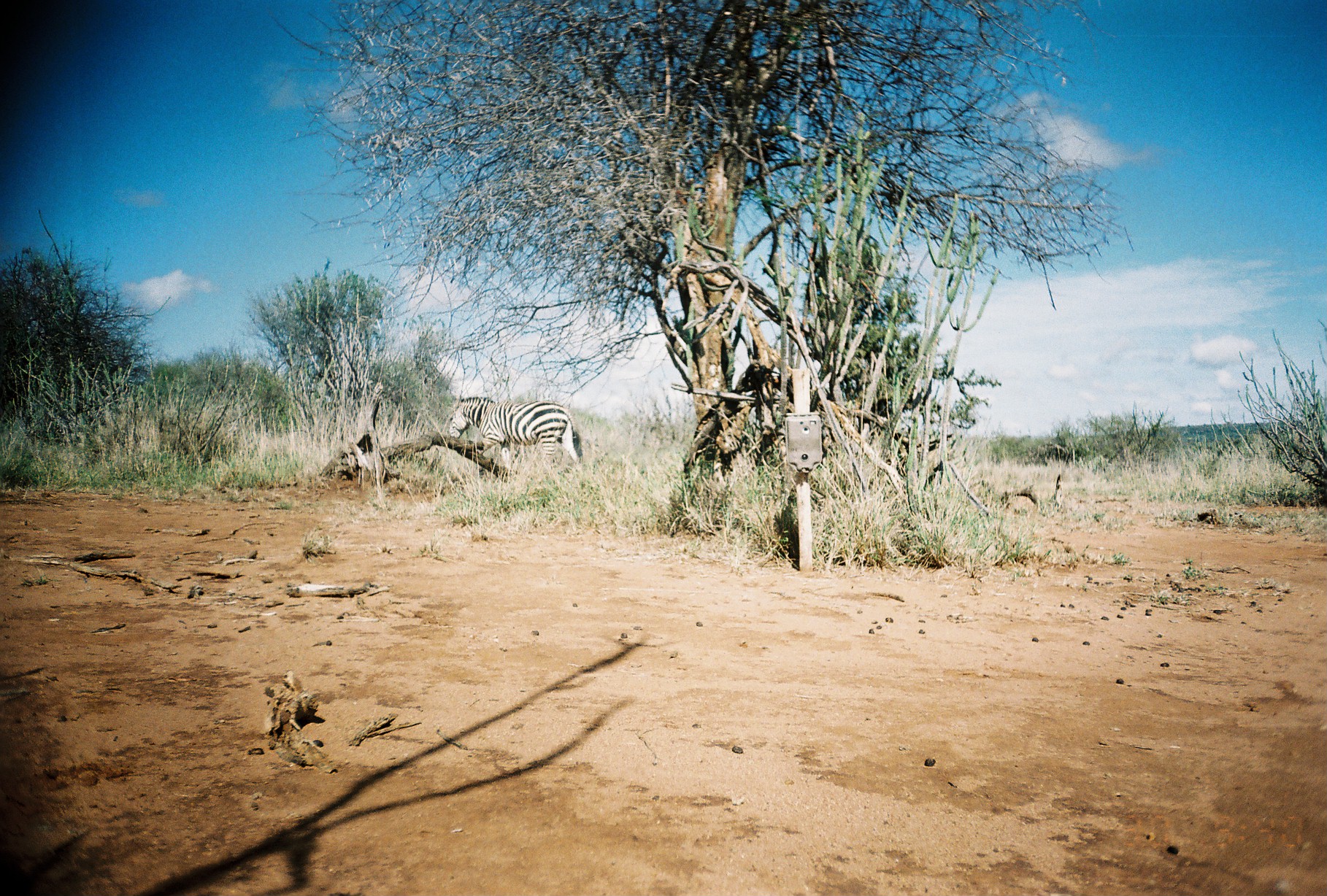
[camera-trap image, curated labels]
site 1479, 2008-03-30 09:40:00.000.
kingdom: Animalia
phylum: Chordata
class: Mammalia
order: Perissodactyla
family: Equidae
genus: Equus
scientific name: Equus quagga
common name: plains zebra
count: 1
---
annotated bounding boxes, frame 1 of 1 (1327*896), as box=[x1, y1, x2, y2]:
equus quagga: box=[447, 393, 582, 483]